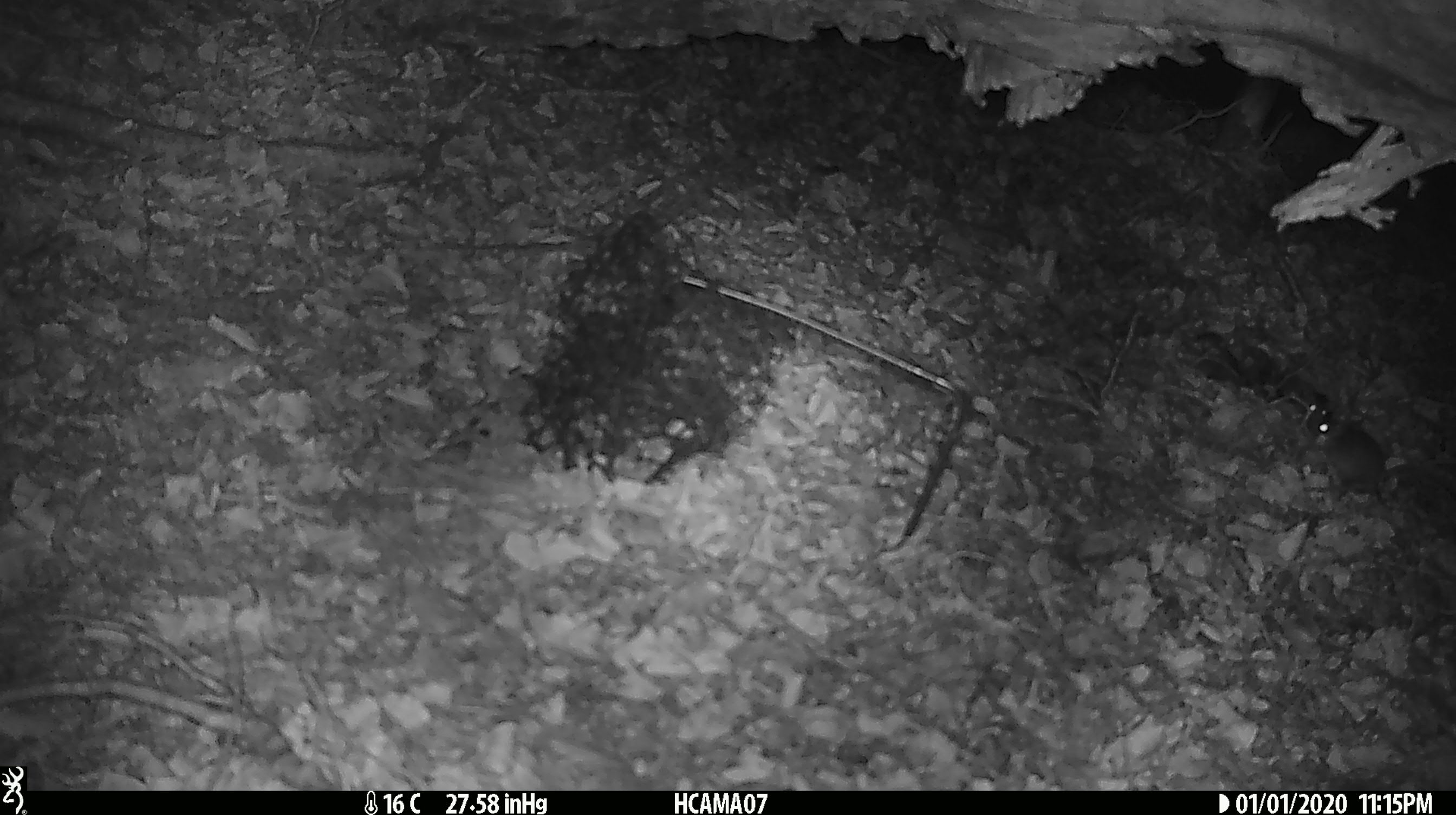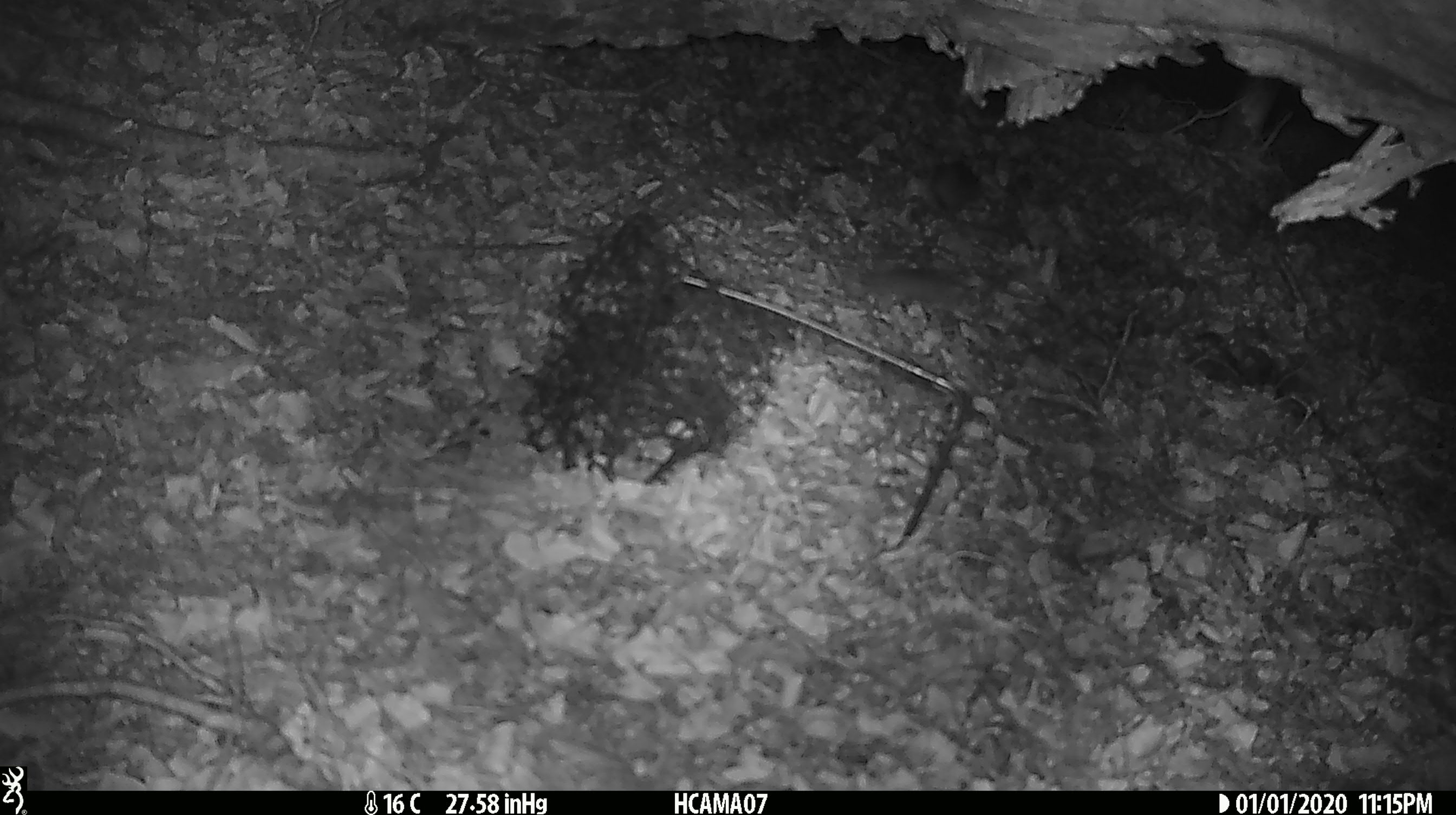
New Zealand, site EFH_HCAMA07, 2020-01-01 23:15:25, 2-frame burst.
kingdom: Animalia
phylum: Chordata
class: Mammalia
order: Rodentia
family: Muridae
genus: Mus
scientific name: Mus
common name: mouse